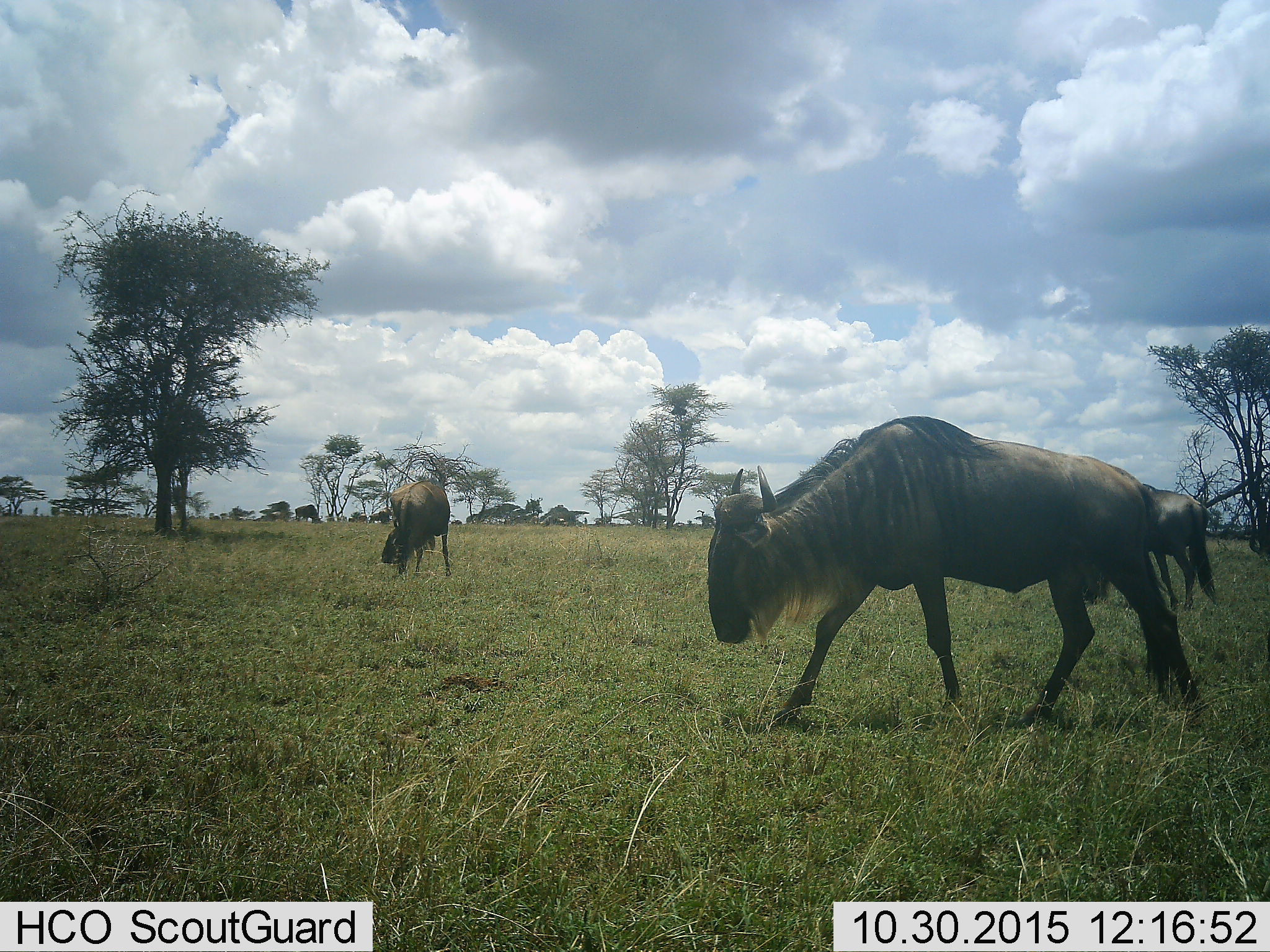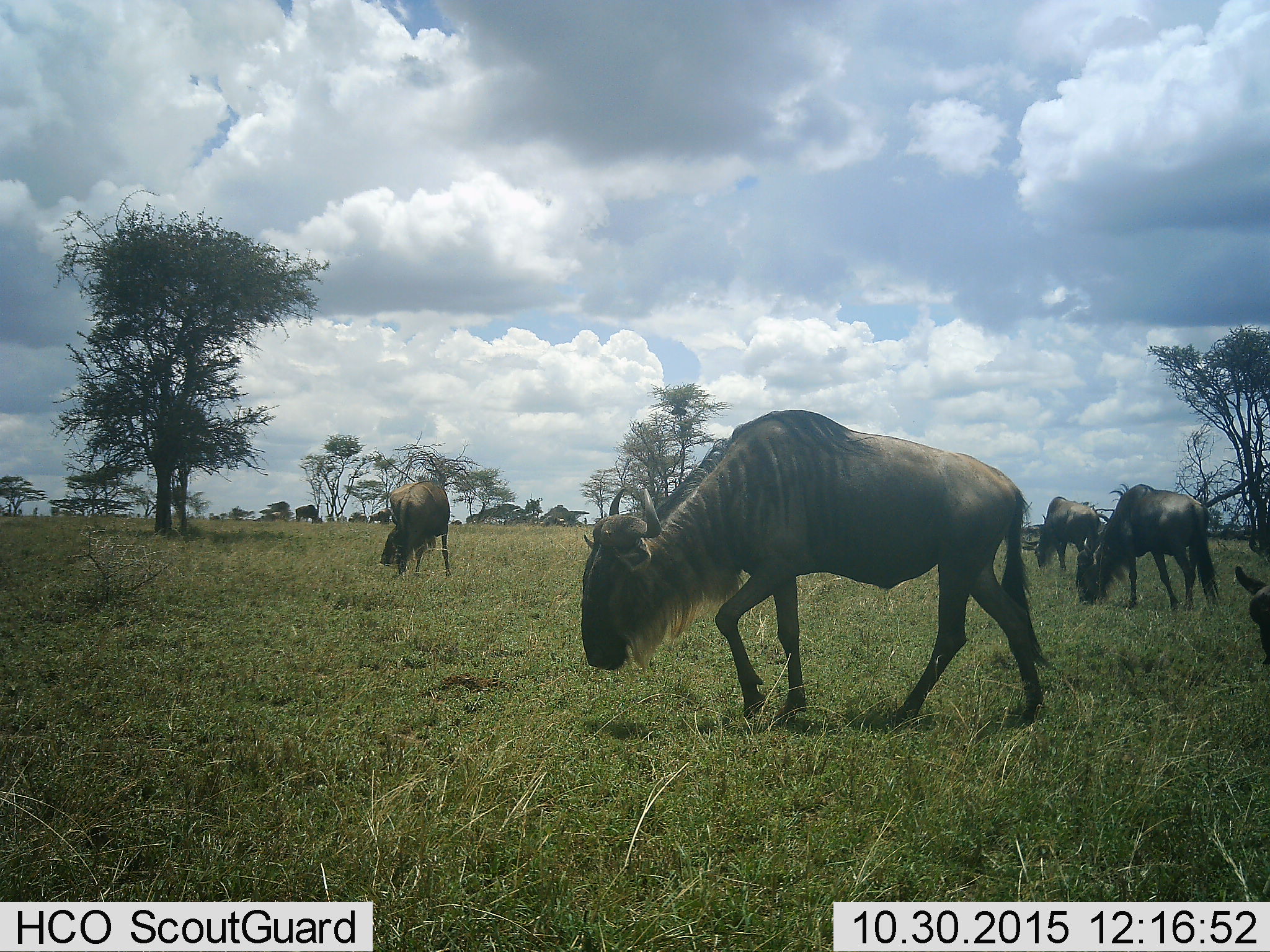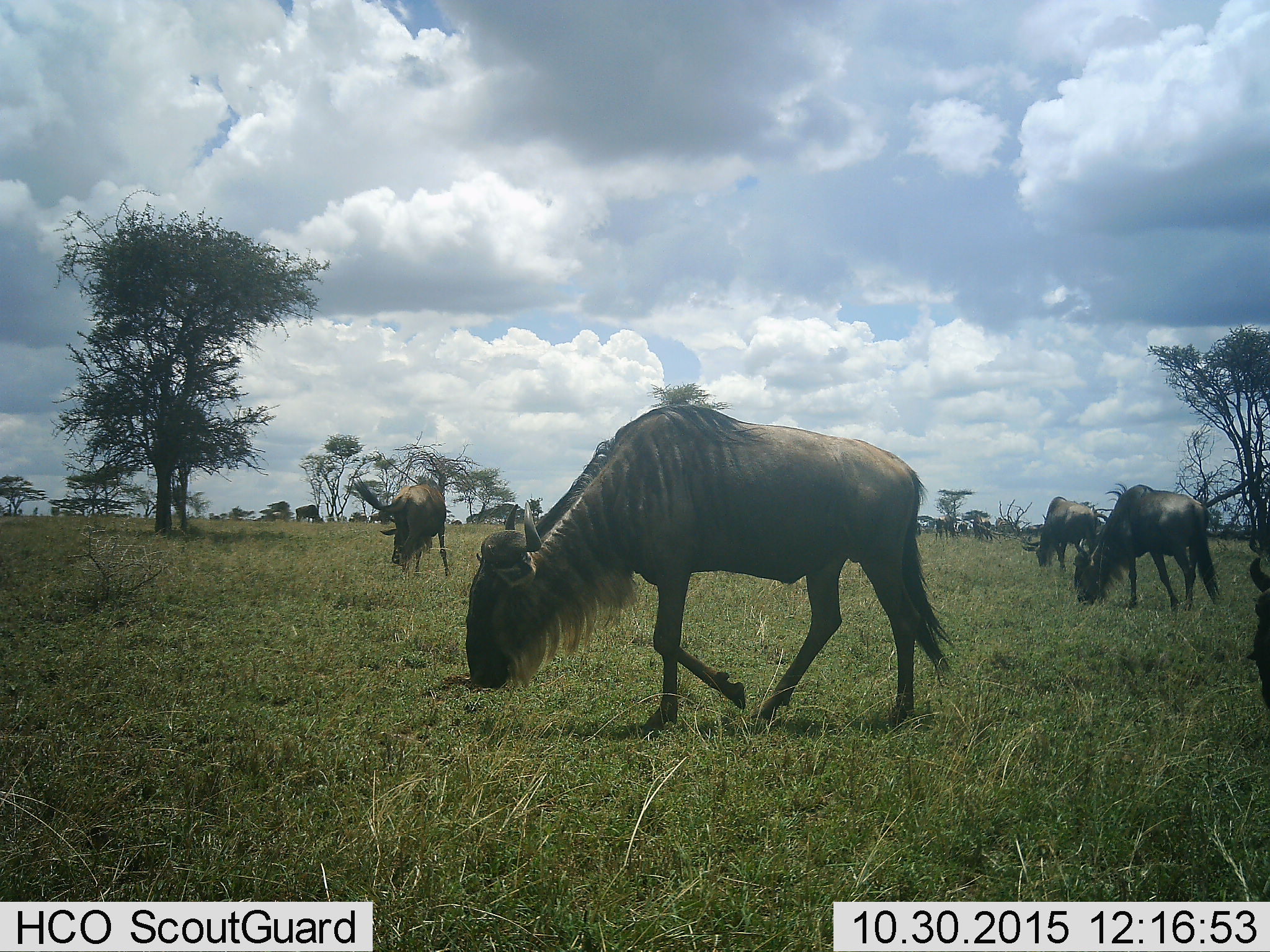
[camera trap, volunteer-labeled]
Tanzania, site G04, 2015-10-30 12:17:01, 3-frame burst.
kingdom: Animalia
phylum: Chordata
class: Mammalia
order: Artiodactyla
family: Bovidae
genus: Connochaetes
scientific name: Connochaetes taurinus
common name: blue wildebeest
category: wildebeest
Wildebeest (blue wildebeest) (Connochaetes taurinus), count 6. Behavior (volunteer vote fractions): standing 53%, resting 0%, moving 76%, interacting 0%. Young present (vote fraction): 6%. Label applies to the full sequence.